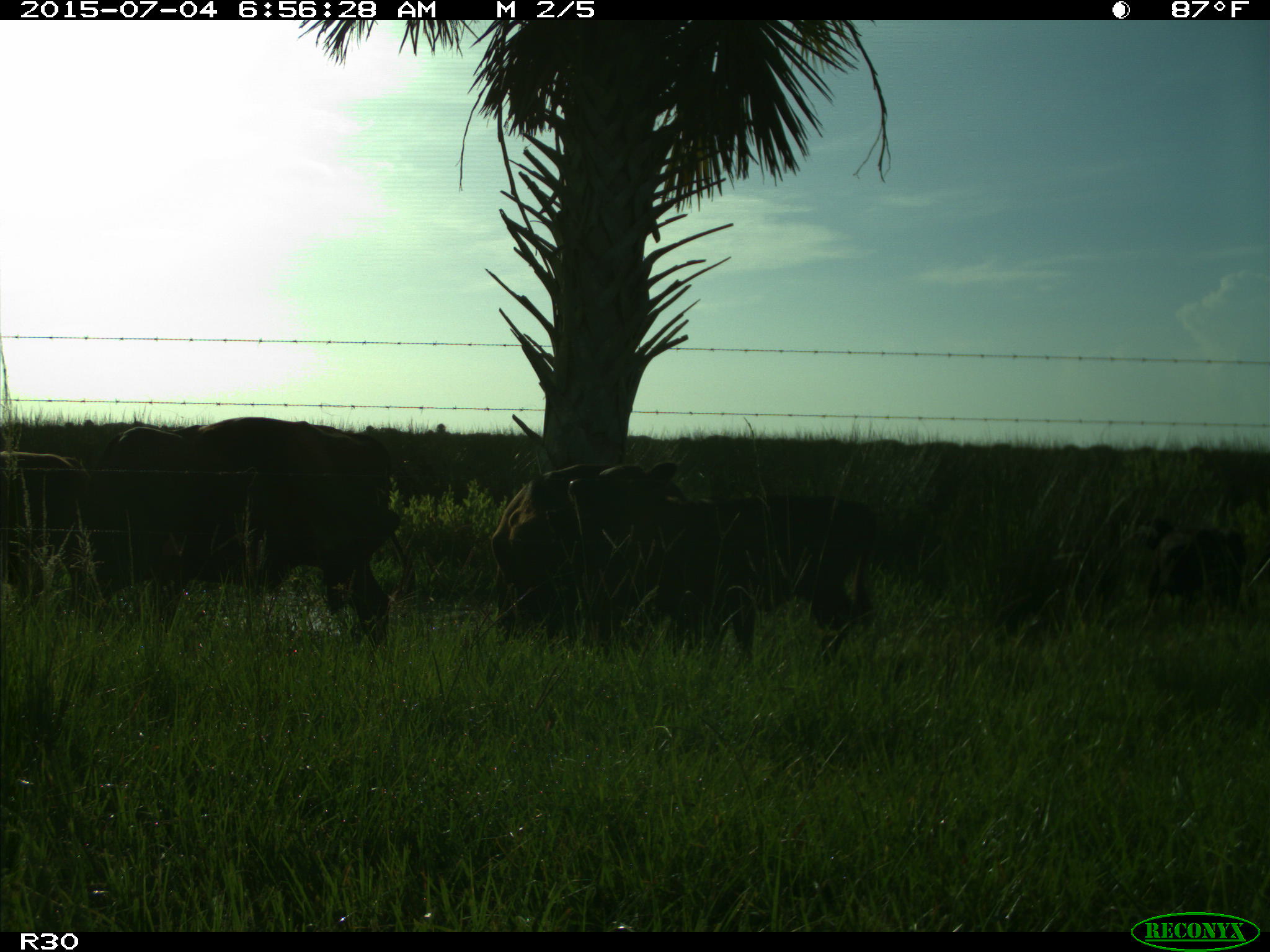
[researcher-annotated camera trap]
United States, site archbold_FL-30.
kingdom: Animalia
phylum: Chordata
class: Mammalia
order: Artiodactyla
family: Bovidae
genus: Bos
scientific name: Bos taurus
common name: domestic cow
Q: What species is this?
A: Bos taurus (domestic cow).